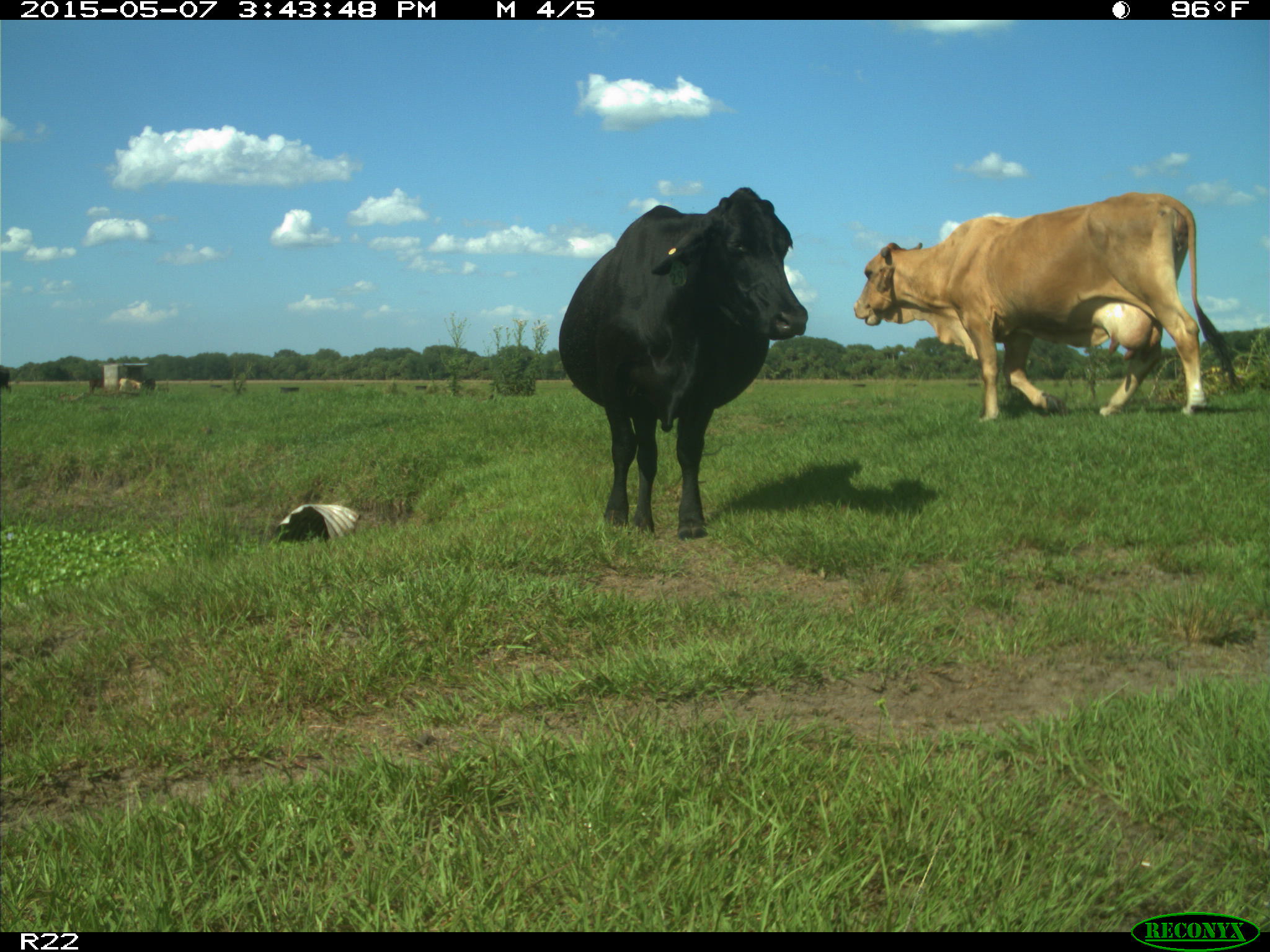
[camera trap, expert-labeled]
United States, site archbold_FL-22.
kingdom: Animalia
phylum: Chordata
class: Mammalia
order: Artiodactyla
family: Bovidae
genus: Bos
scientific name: Bos taurus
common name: domestic cow